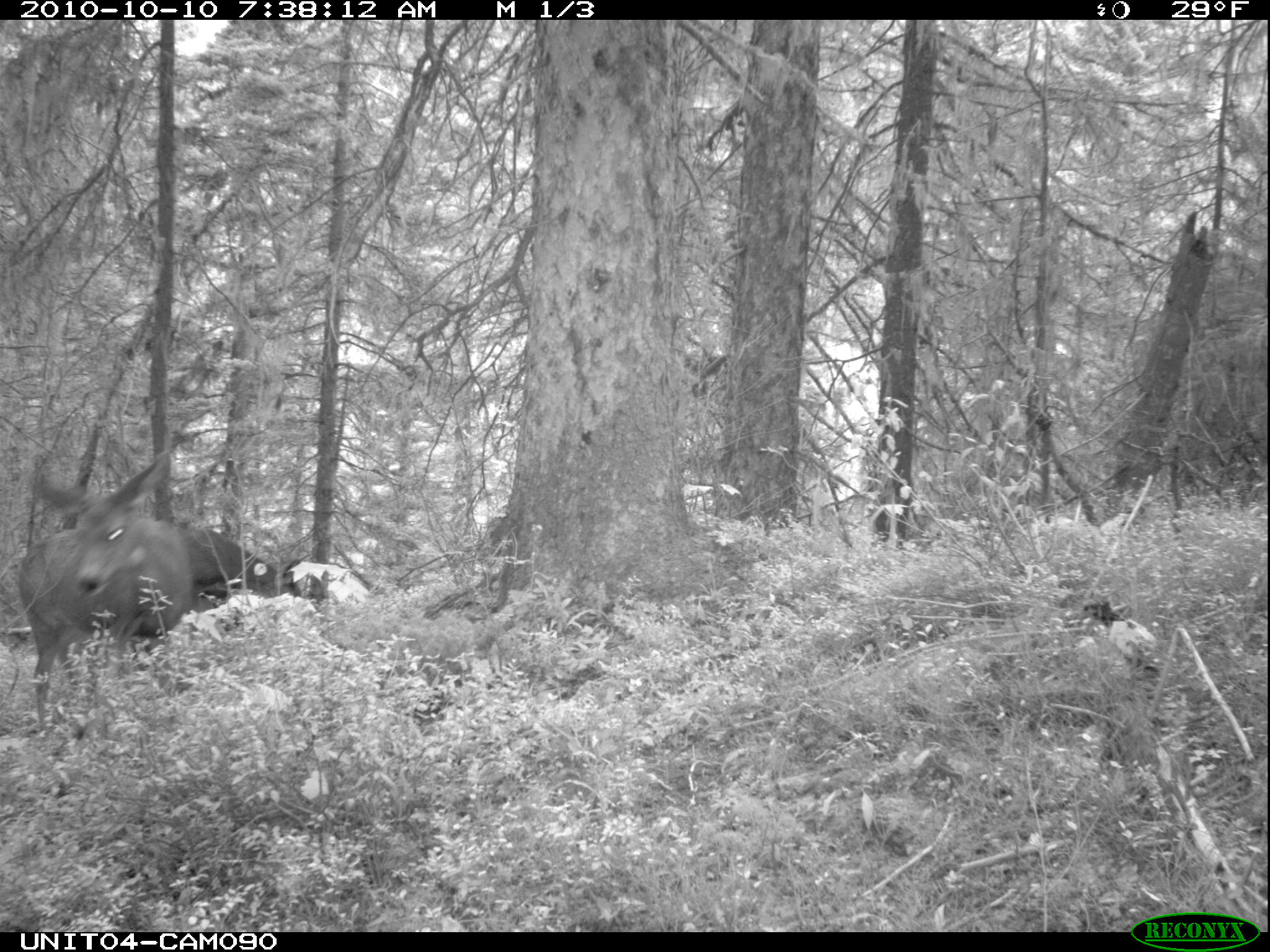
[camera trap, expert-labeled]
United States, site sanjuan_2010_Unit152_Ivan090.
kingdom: Animalia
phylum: Chordata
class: Mammalia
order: Artiodactyla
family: Cervidae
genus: Odocoileus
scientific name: Odocoileus hemionus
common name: mule deer